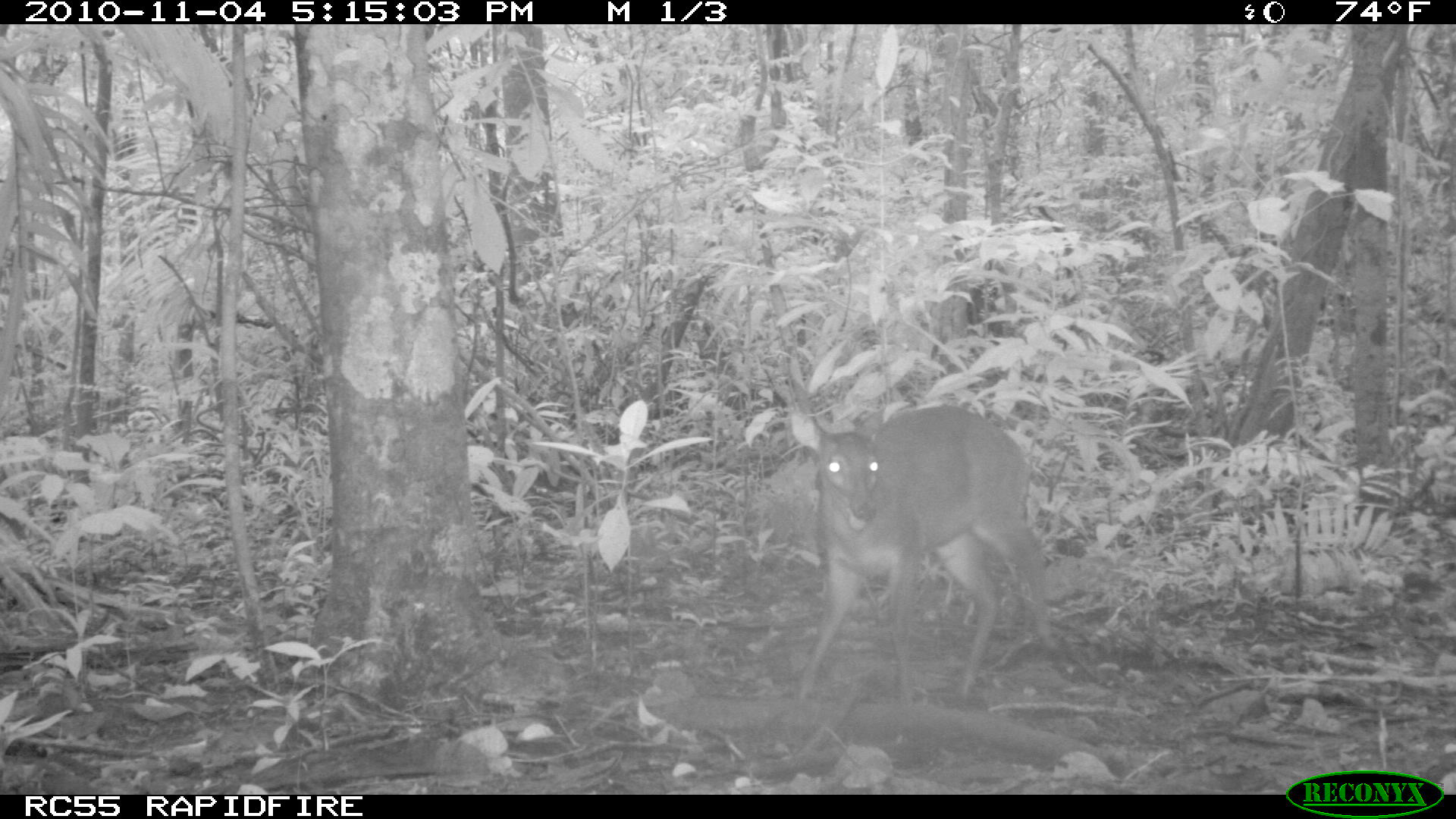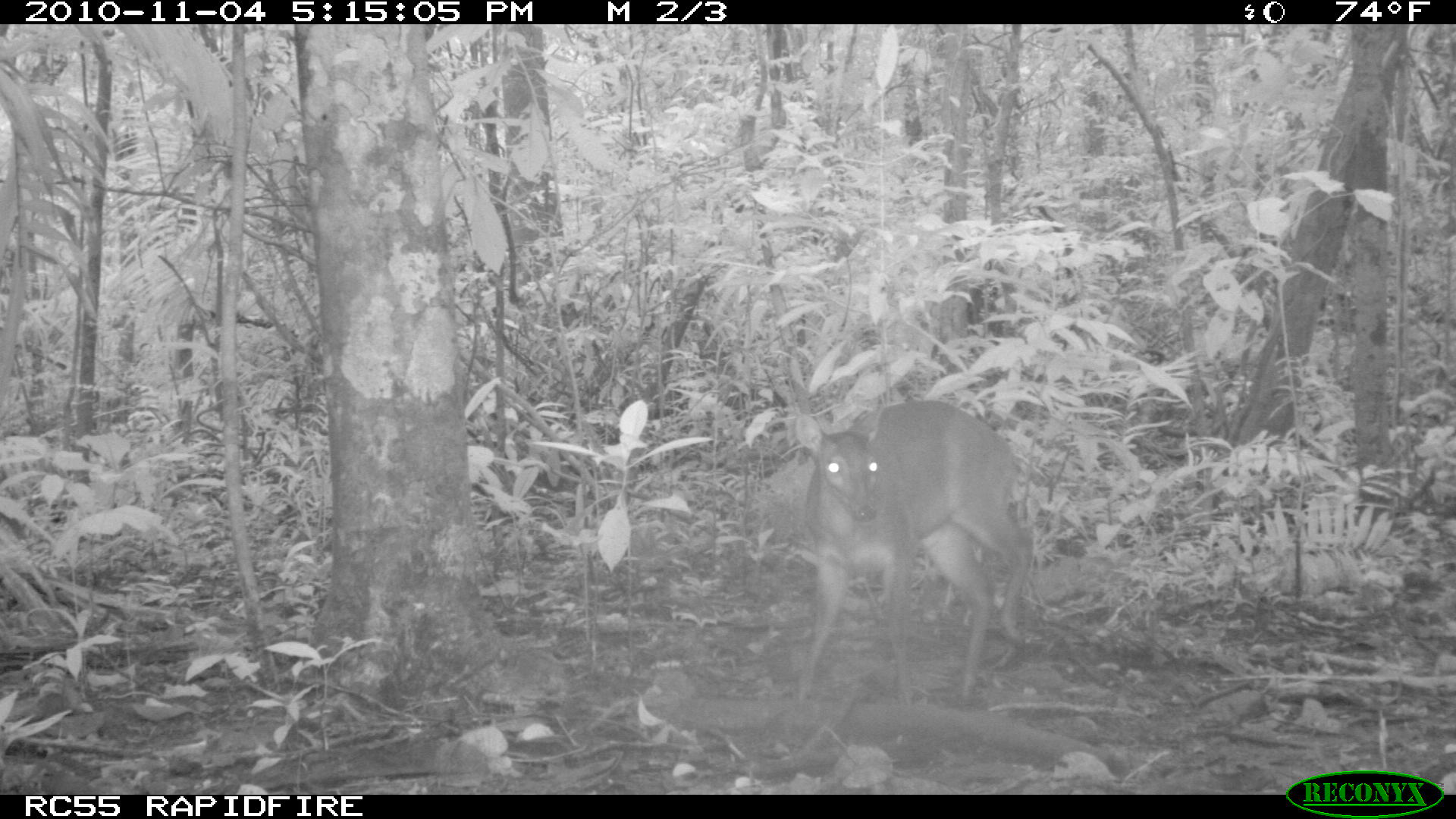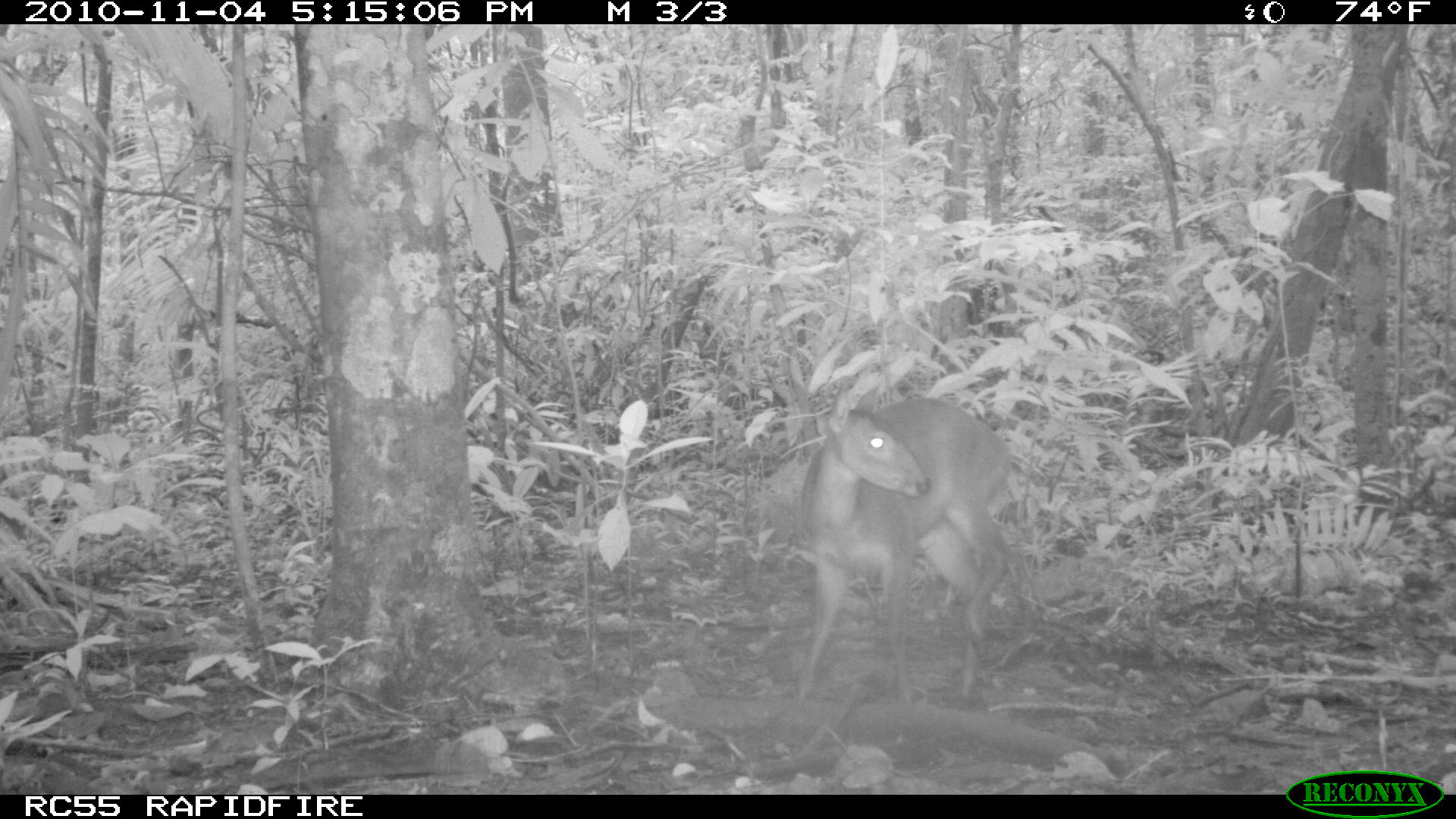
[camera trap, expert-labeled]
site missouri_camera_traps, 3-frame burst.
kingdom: Animalia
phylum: Chordata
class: Mammalia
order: Artiodactyla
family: Cervidae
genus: Odocoileus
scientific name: Odocoileus virginianus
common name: white-tailed deer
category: white tailed deer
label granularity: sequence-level